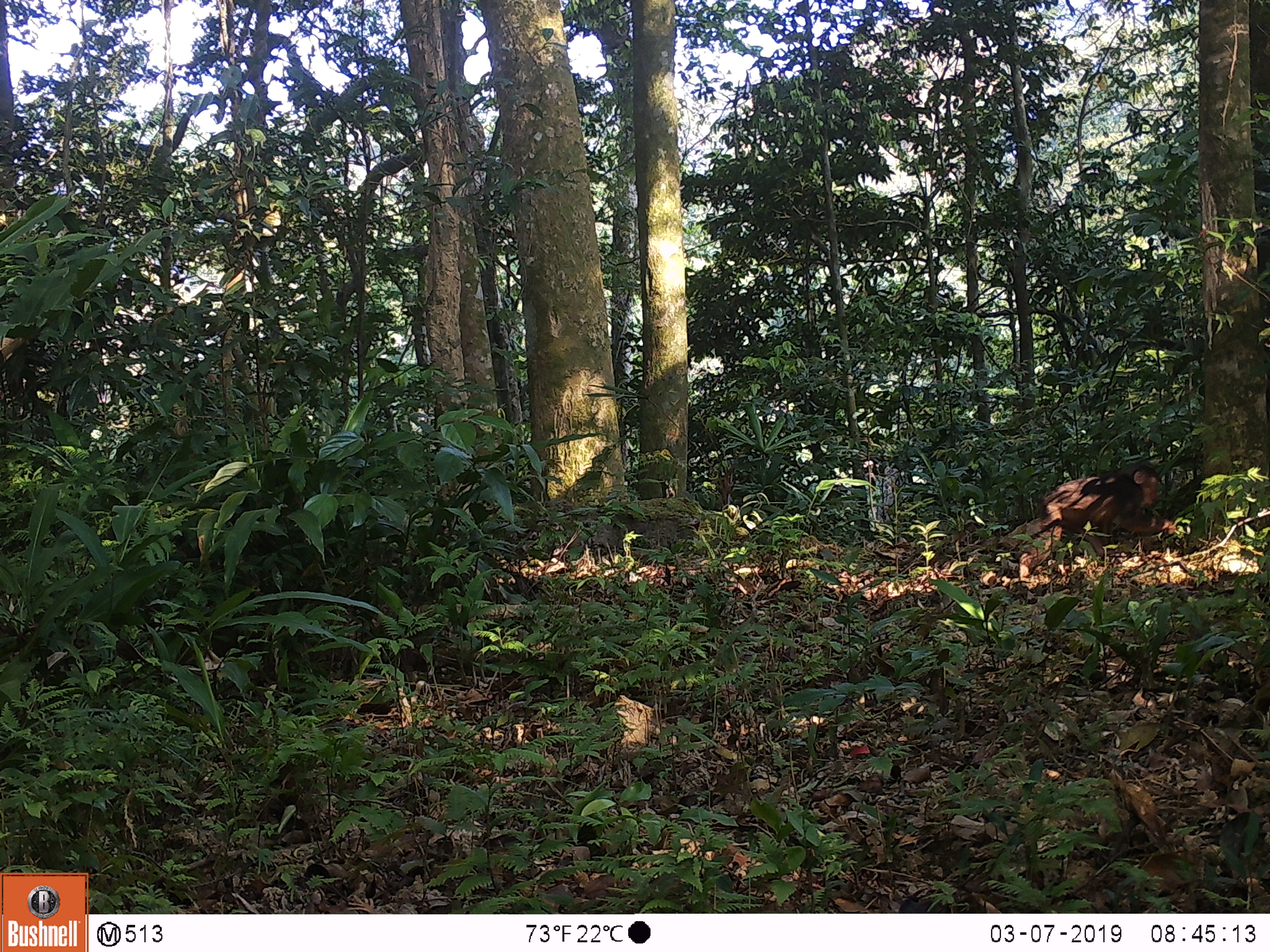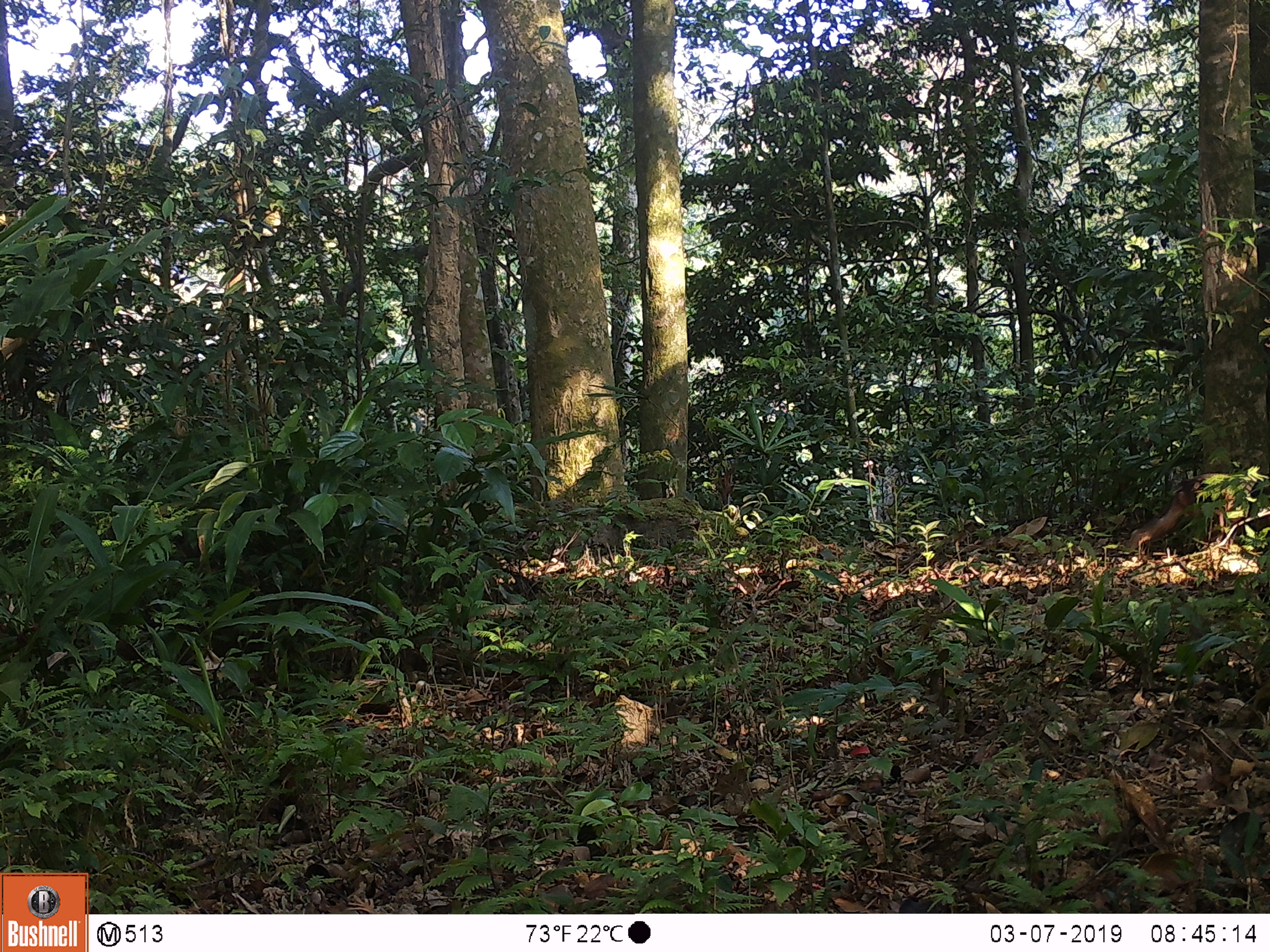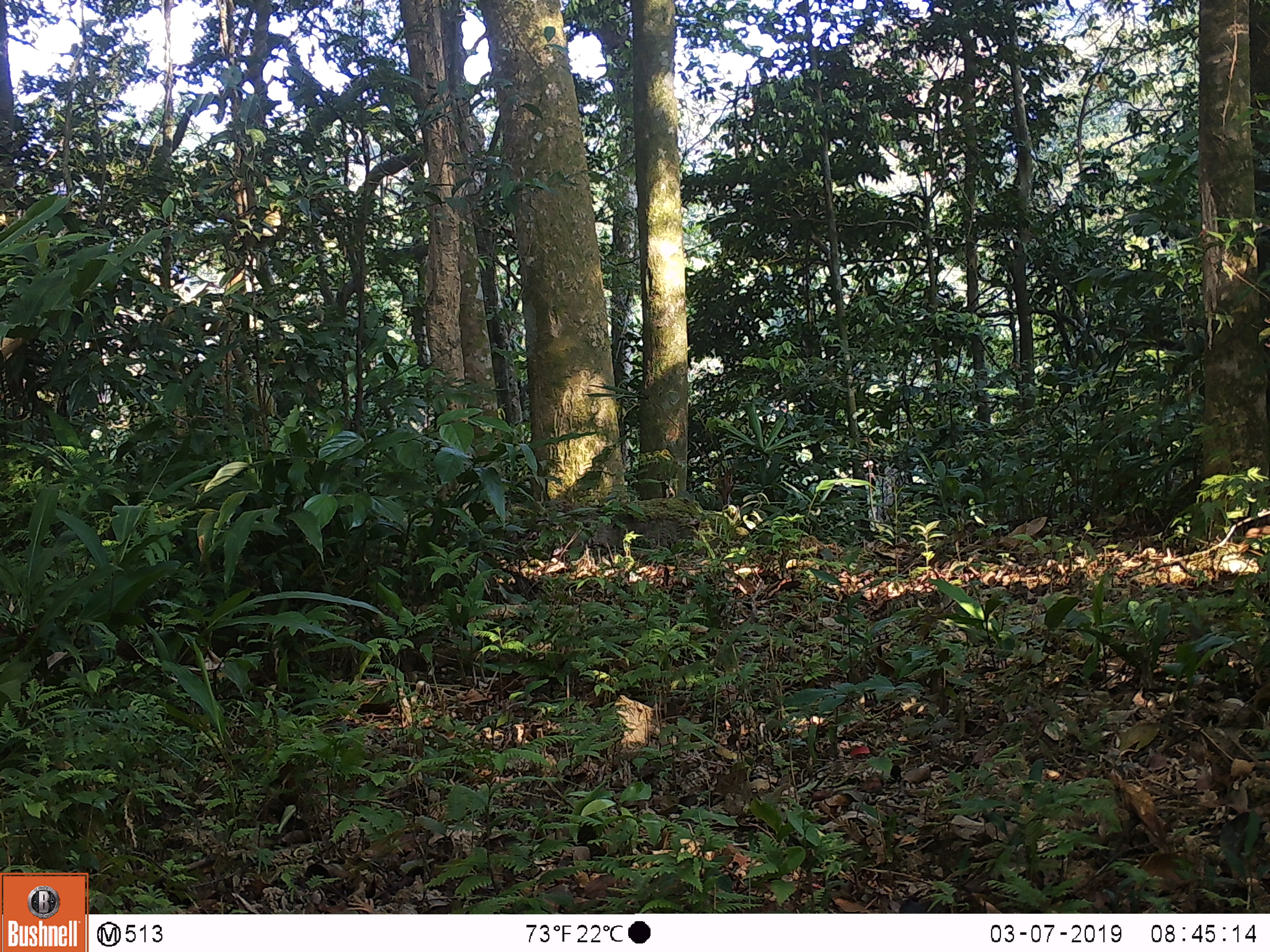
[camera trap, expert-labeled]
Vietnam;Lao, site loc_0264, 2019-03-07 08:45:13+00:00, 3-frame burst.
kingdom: Animalia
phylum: Chordata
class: Mammalia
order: Primates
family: Cercopithecidae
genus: Macaca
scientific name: Macaca arctoides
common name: stump-tailed macaque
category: stump tailed macaque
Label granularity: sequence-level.